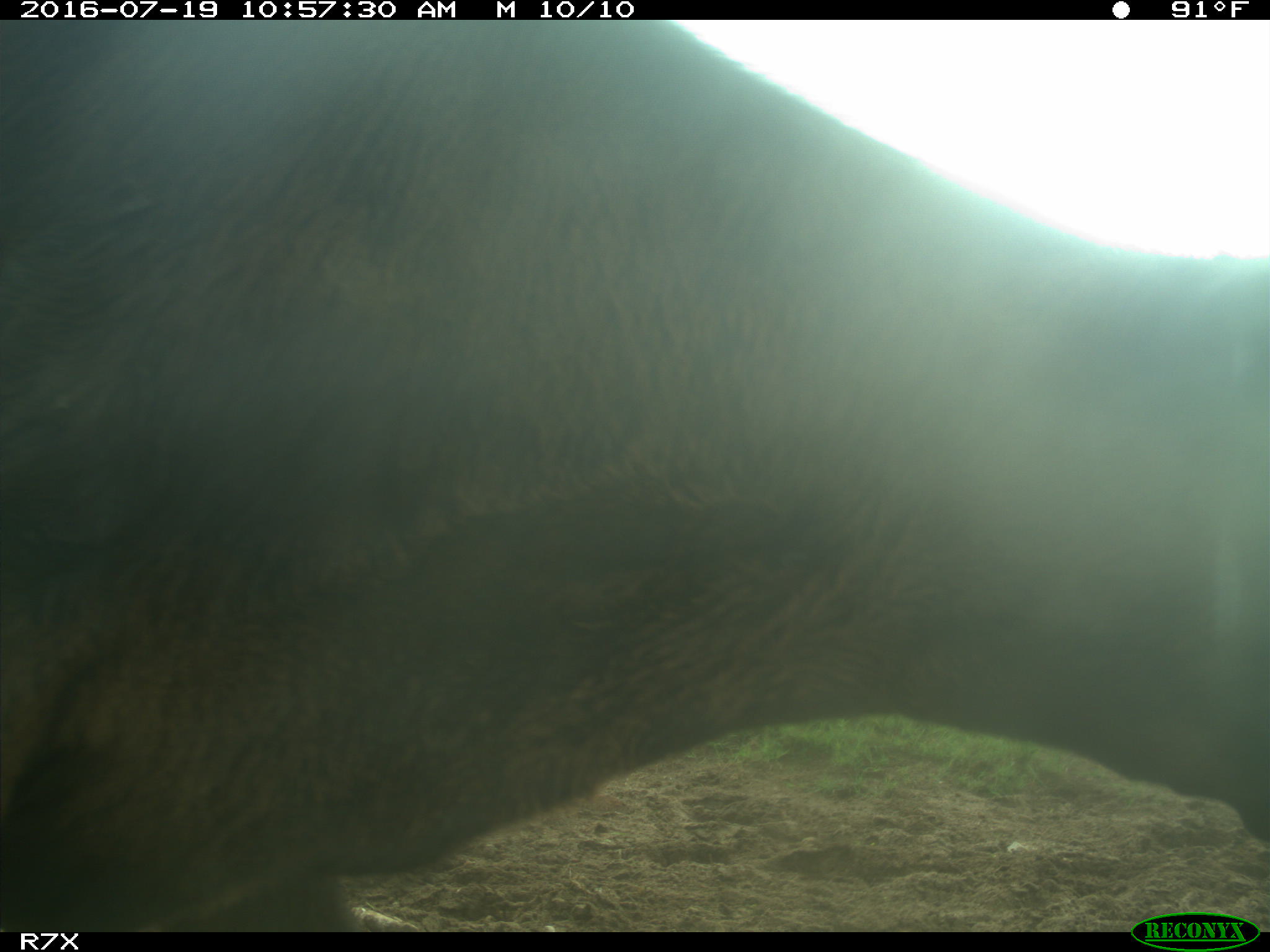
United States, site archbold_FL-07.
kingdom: Animalia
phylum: Chordata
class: Mammalia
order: Artiodactyla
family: Bovidae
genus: Bos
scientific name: Bos taurus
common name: domestic cow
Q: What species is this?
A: Bos taurus (domestic cow).